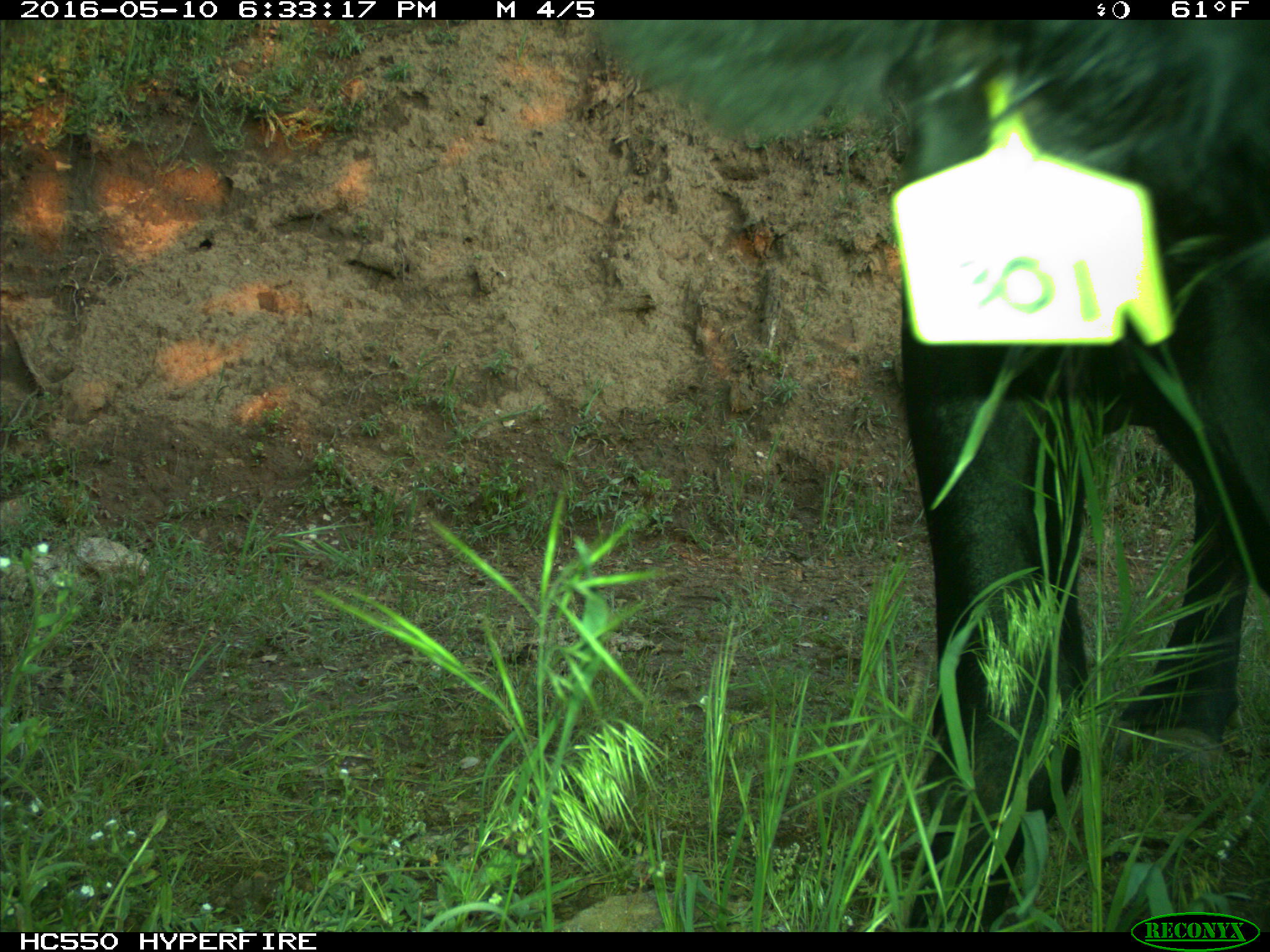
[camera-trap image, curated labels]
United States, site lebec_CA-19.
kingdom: Animalia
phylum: Chordata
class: Mammalia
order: Artiodactyla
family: Bovidae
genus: Bos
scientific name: Bos taurus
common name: domestic cow